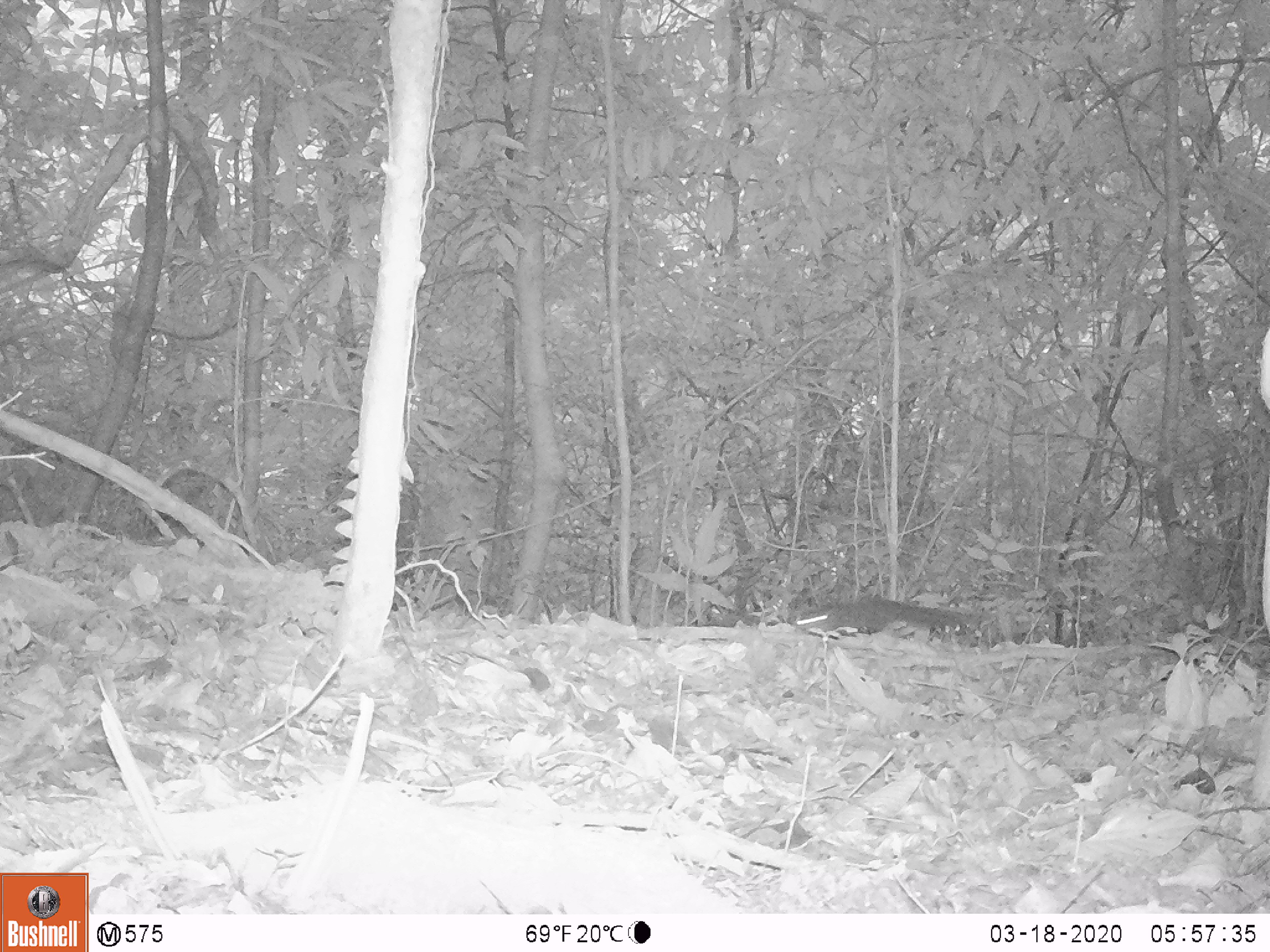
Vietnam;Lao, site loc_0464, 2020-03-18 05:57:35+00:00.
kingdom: Animalia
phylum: Chordata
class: Mammalia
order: Rodentia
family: Sciuridae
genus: Sciurus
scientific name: Sciurus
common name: squirrel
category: unidentified squirrel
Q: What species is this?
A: Unidentified squirrel (squirrel) (Sciurus).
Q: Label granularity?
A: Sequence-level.